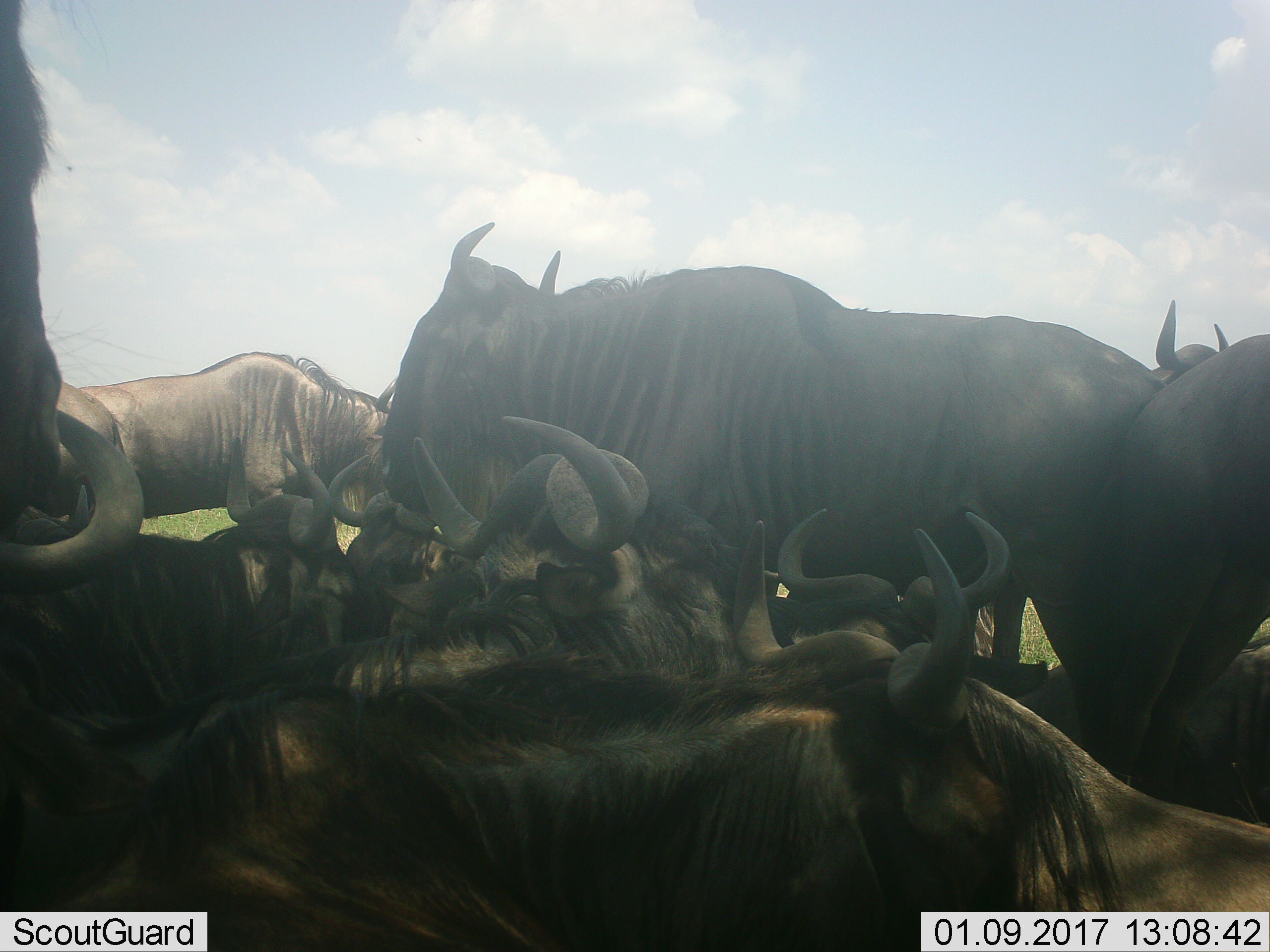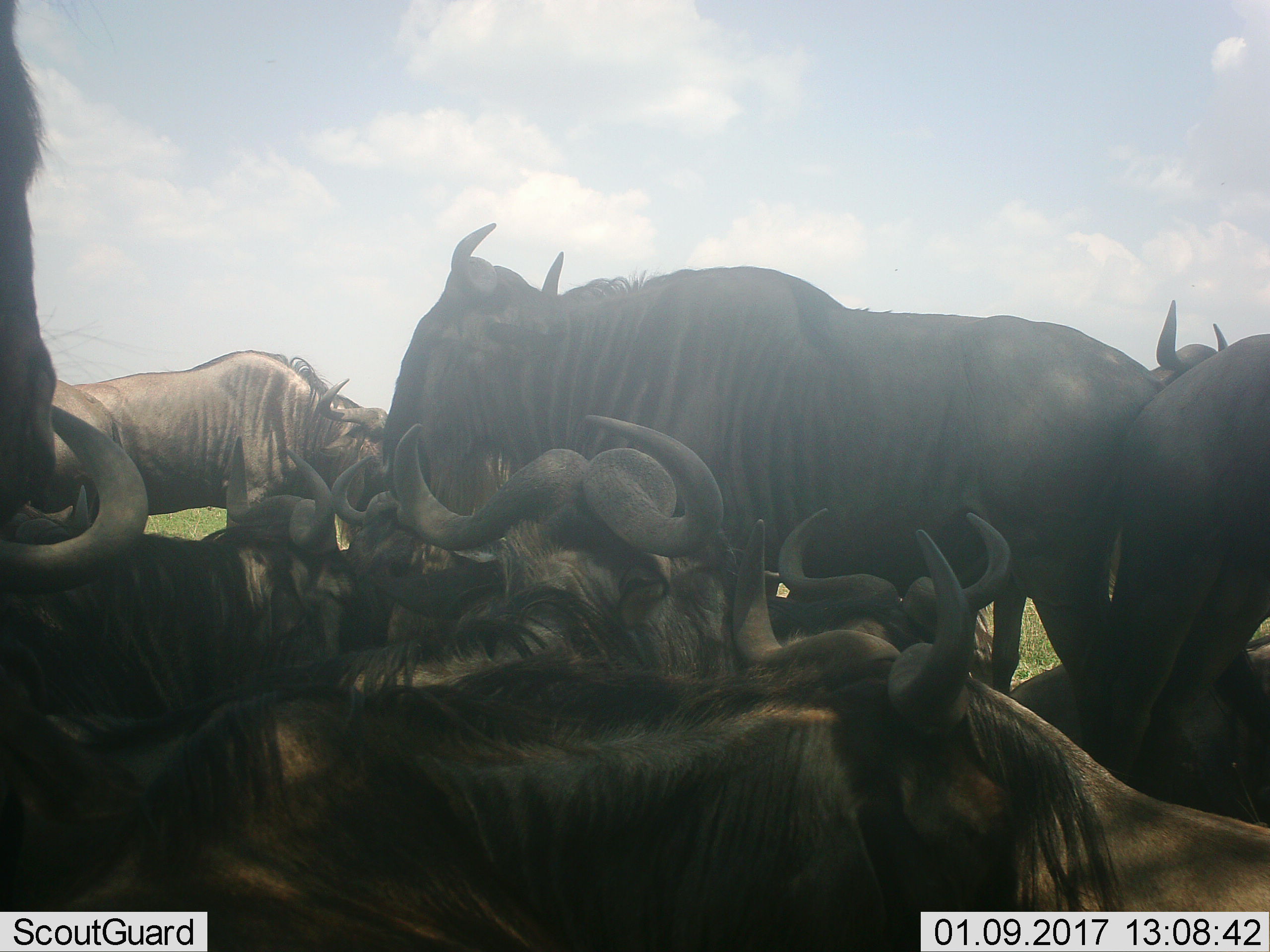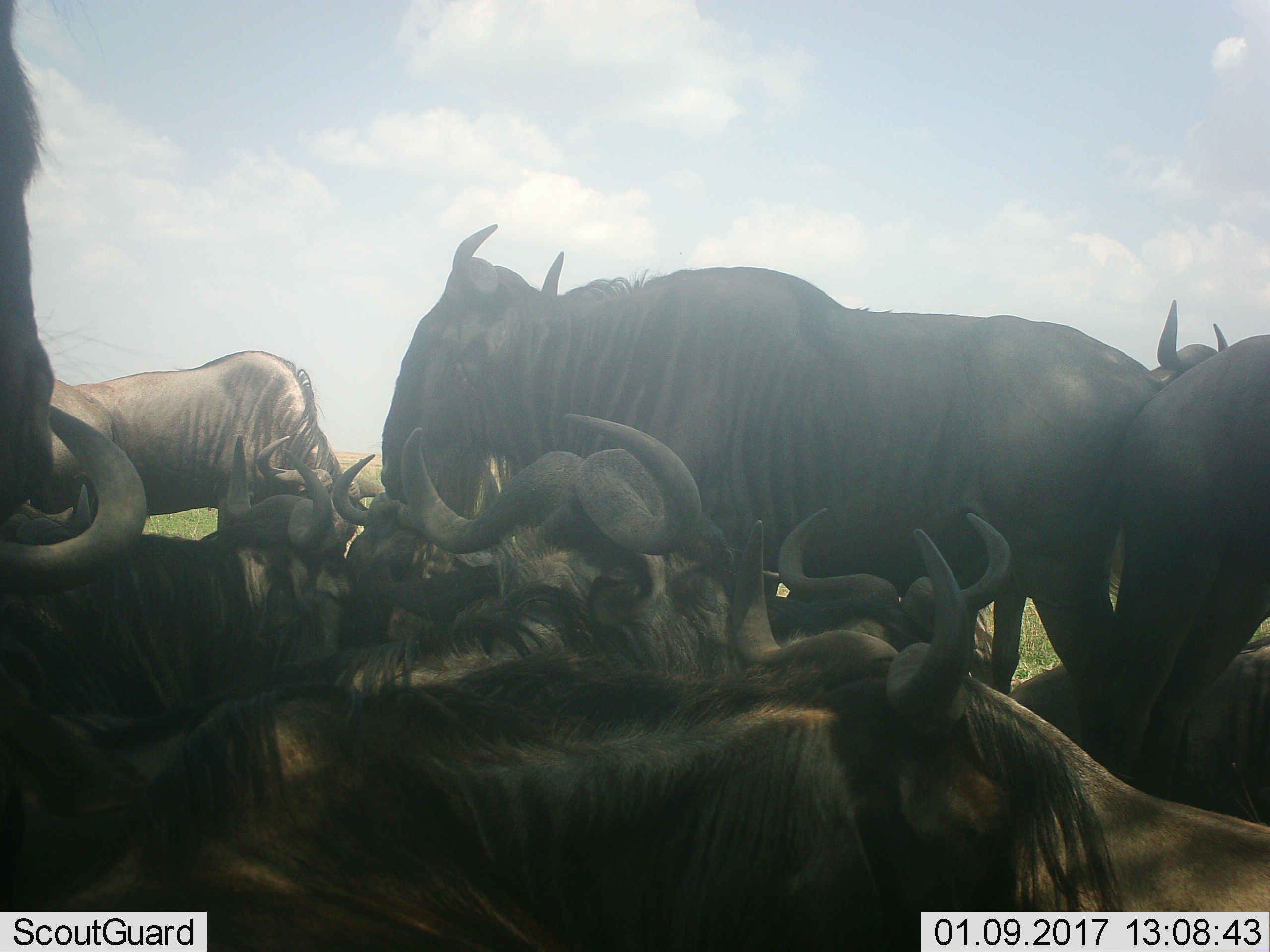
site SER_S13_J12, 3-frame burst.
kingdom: Animalia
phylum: Chordata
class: Mammalia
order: Artiodactyla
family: Bovidae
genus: Connochaetes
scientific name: Connochaetes taurinus taurinus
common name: blue wildebeest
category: wildebeestblue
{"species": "wildebeestblue (blue wildebeest) (Connochaetes taurinus taurinus)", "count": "11-50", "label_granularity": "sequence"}